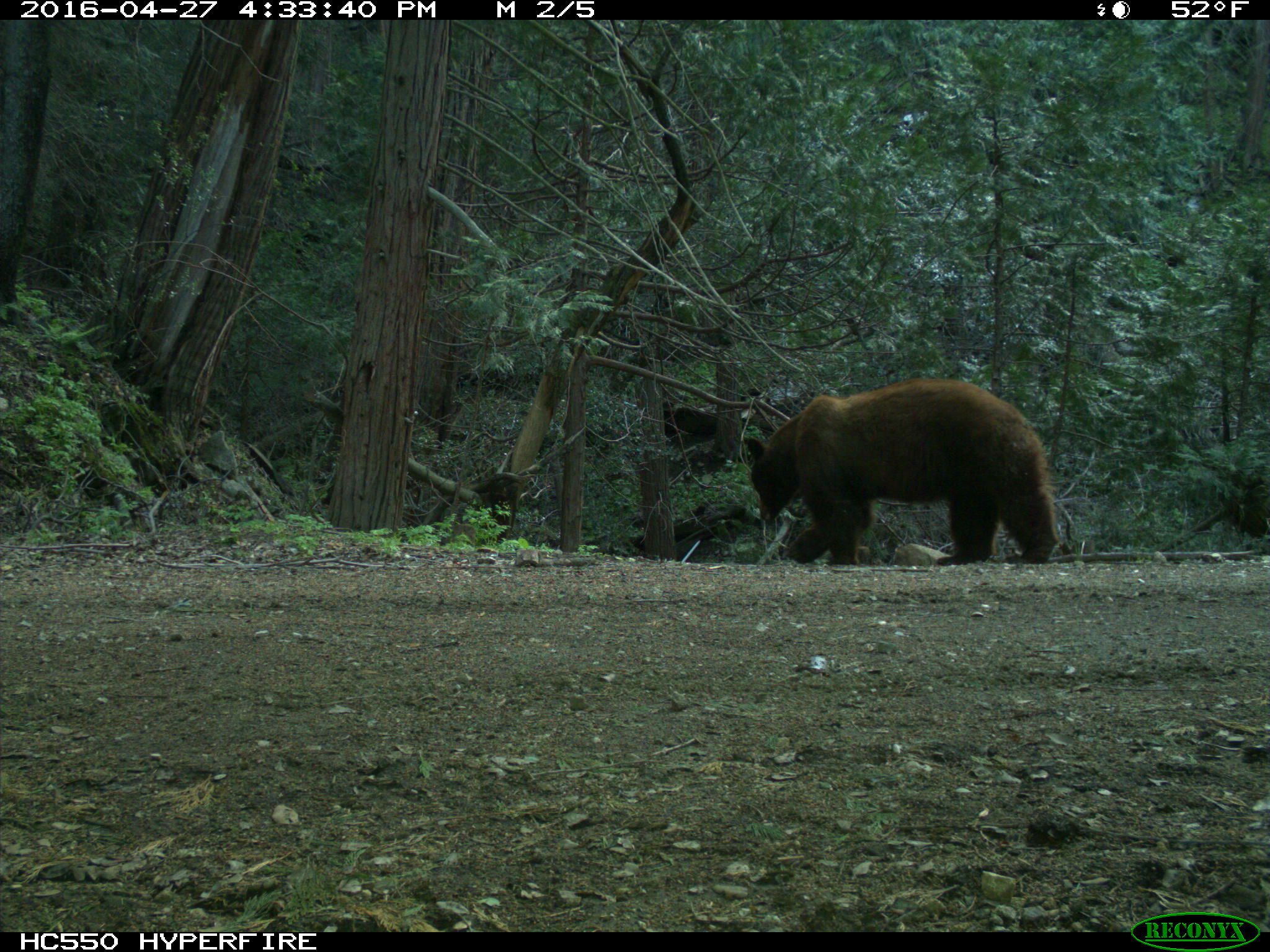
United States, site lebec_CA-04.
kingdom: Animalia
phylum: Chordata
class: Mammalia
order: Carnivora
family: Ursidae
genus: Ursus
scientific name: Ursus americanus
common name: american black bear